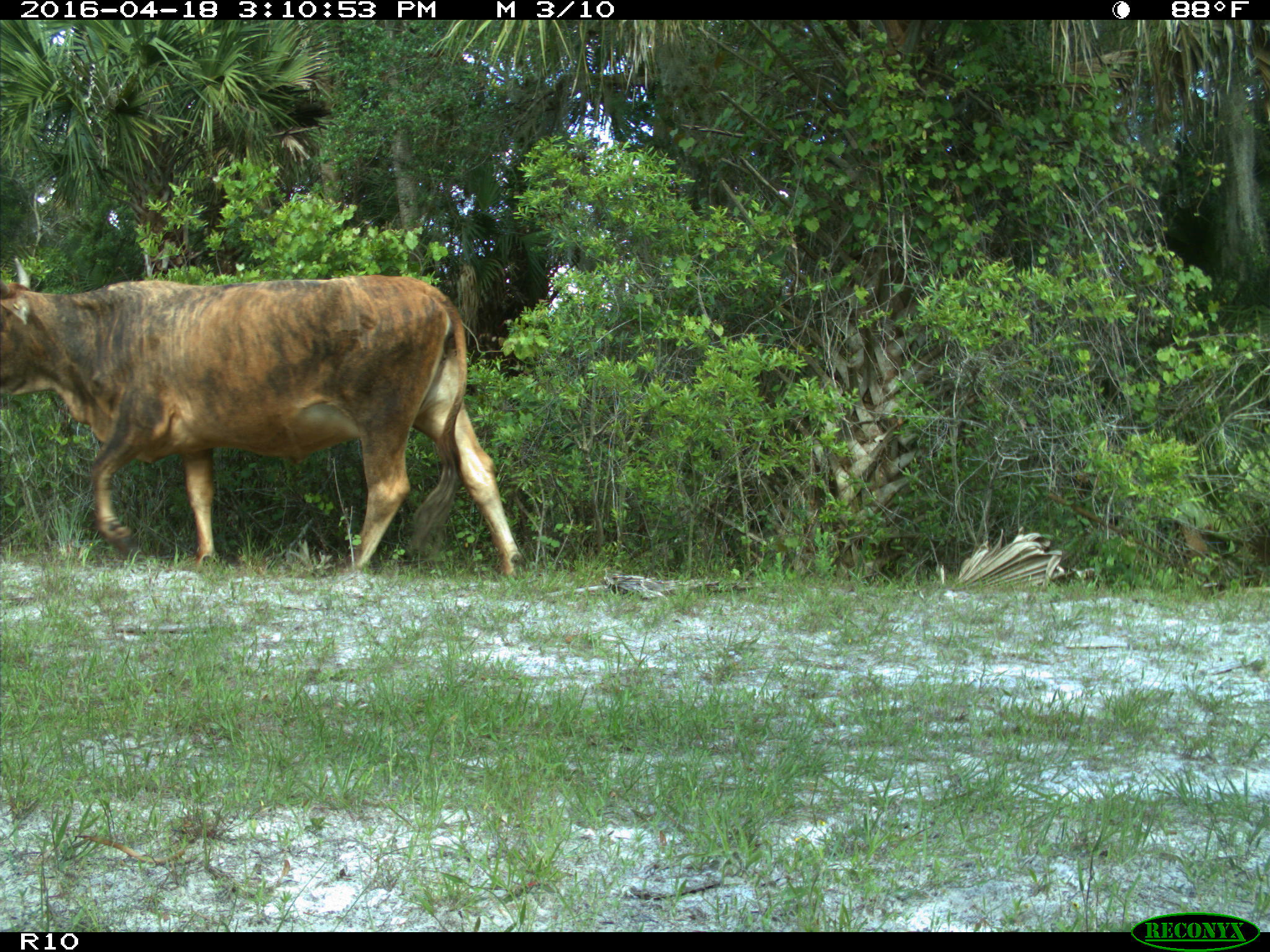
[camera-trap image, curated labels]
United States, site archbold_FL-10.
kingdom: Animalia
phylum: Chordata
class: Mammalia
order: Artiodactyla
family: Bovidae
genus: Bos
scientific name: Bos taurus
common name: domestic cow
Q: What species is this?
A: Bos taurus (domestic cow).